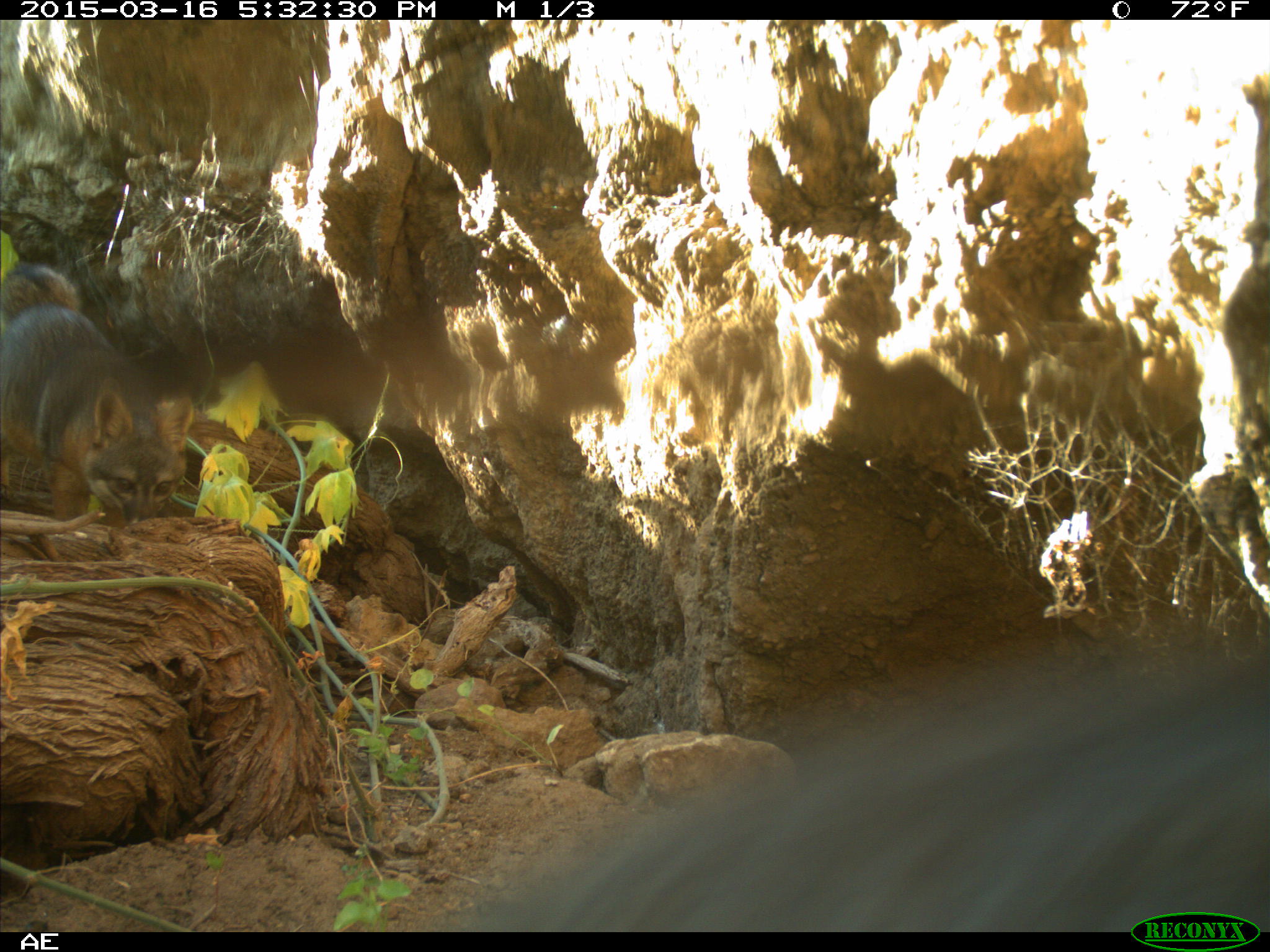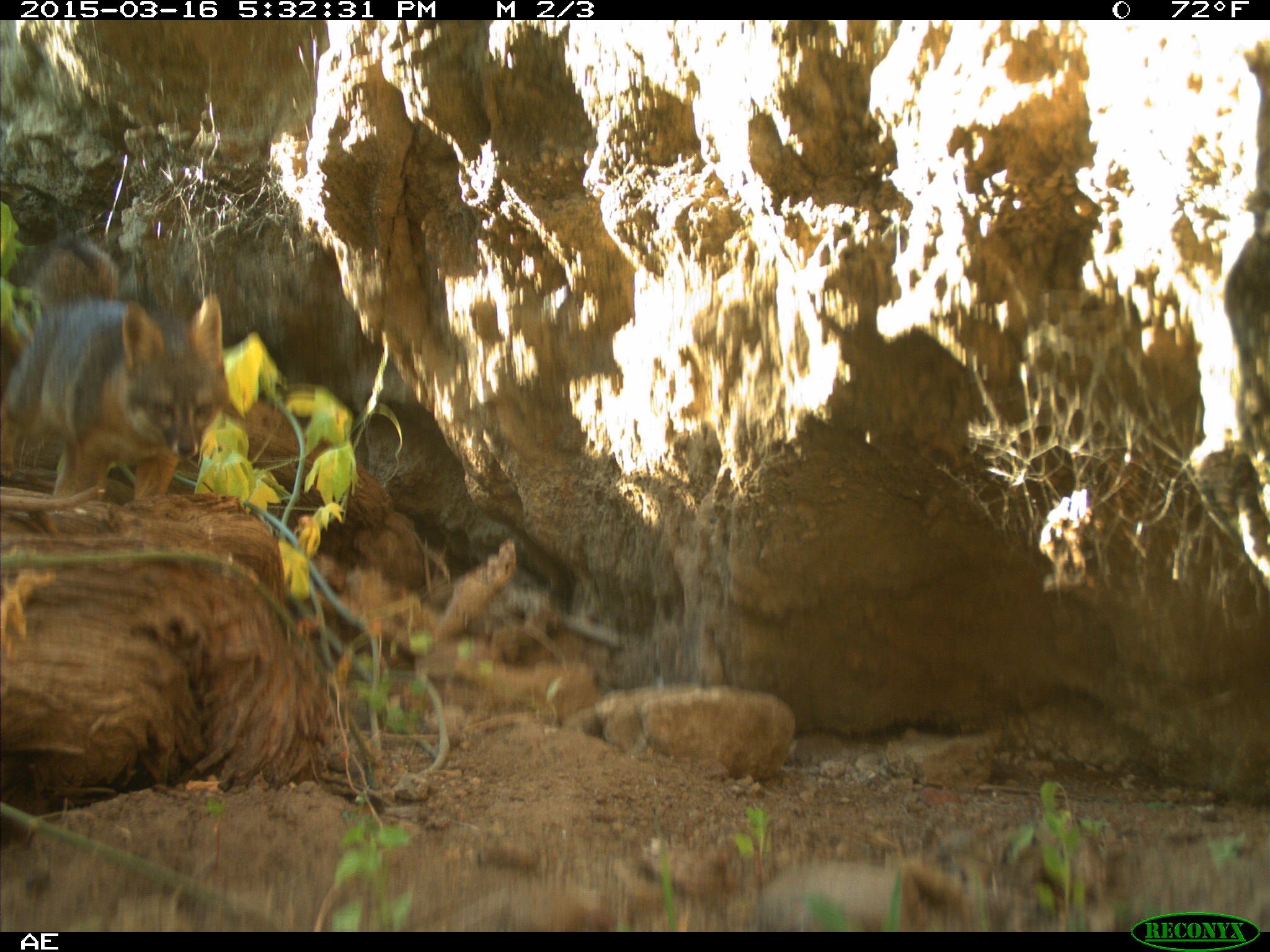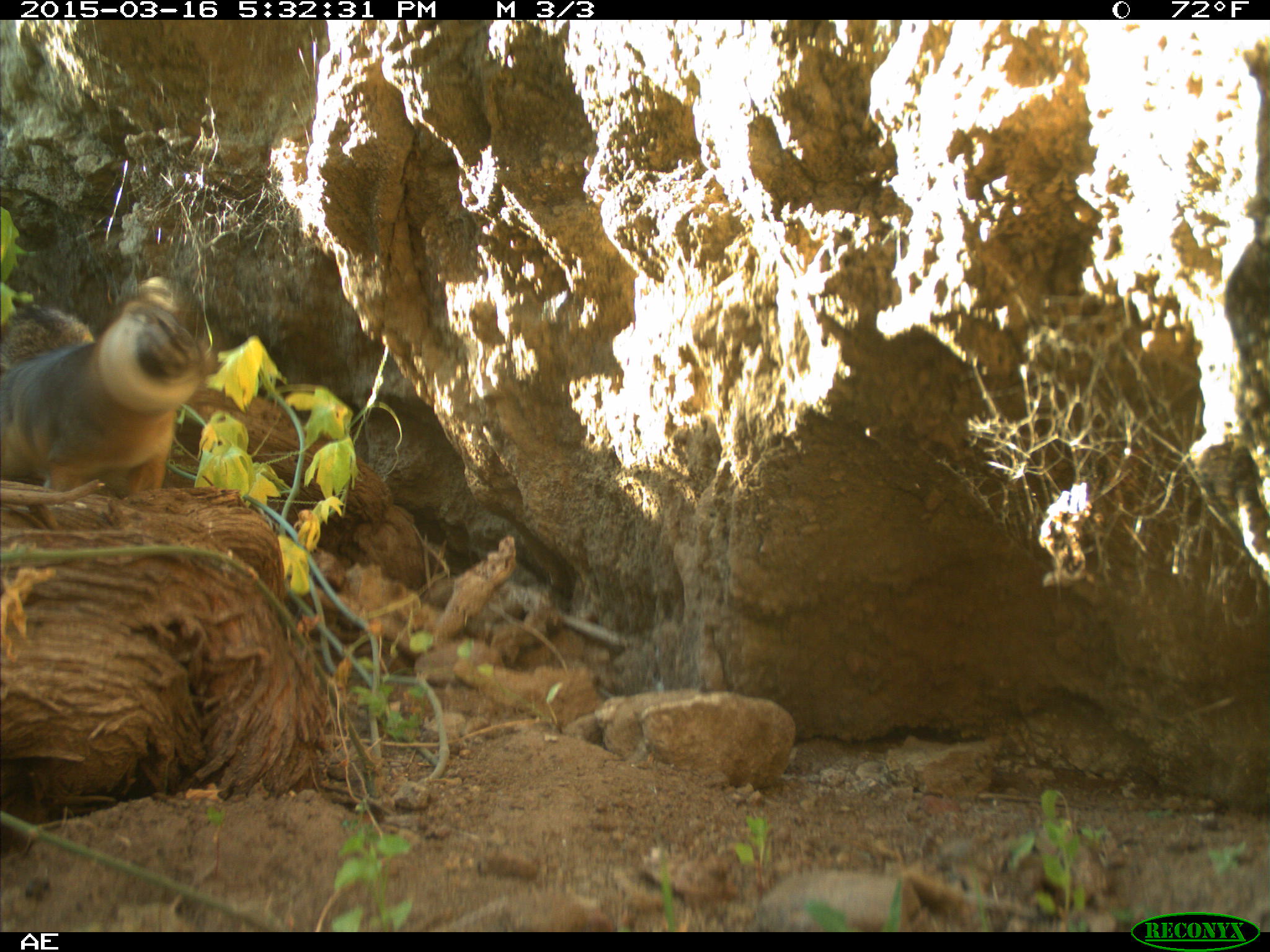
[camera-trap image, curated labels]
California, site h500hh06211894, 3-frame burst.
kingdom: Animalia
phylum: Chordata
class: Mammalia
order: Carnivora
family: Canidae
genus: Urocyon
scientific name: Urocyon littoralis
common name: island fox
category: fox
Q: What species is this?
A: Fox (island fox) (Urocyon littoralis).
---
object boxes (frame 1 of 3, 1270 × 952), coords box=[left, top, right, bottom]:
fox: box=[425, 633, 1269, 932]; box=[0, 263, 190, 524]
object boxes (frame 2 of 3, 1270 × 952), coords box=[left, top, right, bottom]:
fox: box=[0, 232, 229, 500]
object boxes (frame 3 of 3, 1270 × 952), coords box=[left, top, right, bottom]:
fox: box=[0, 273, 222, 498]